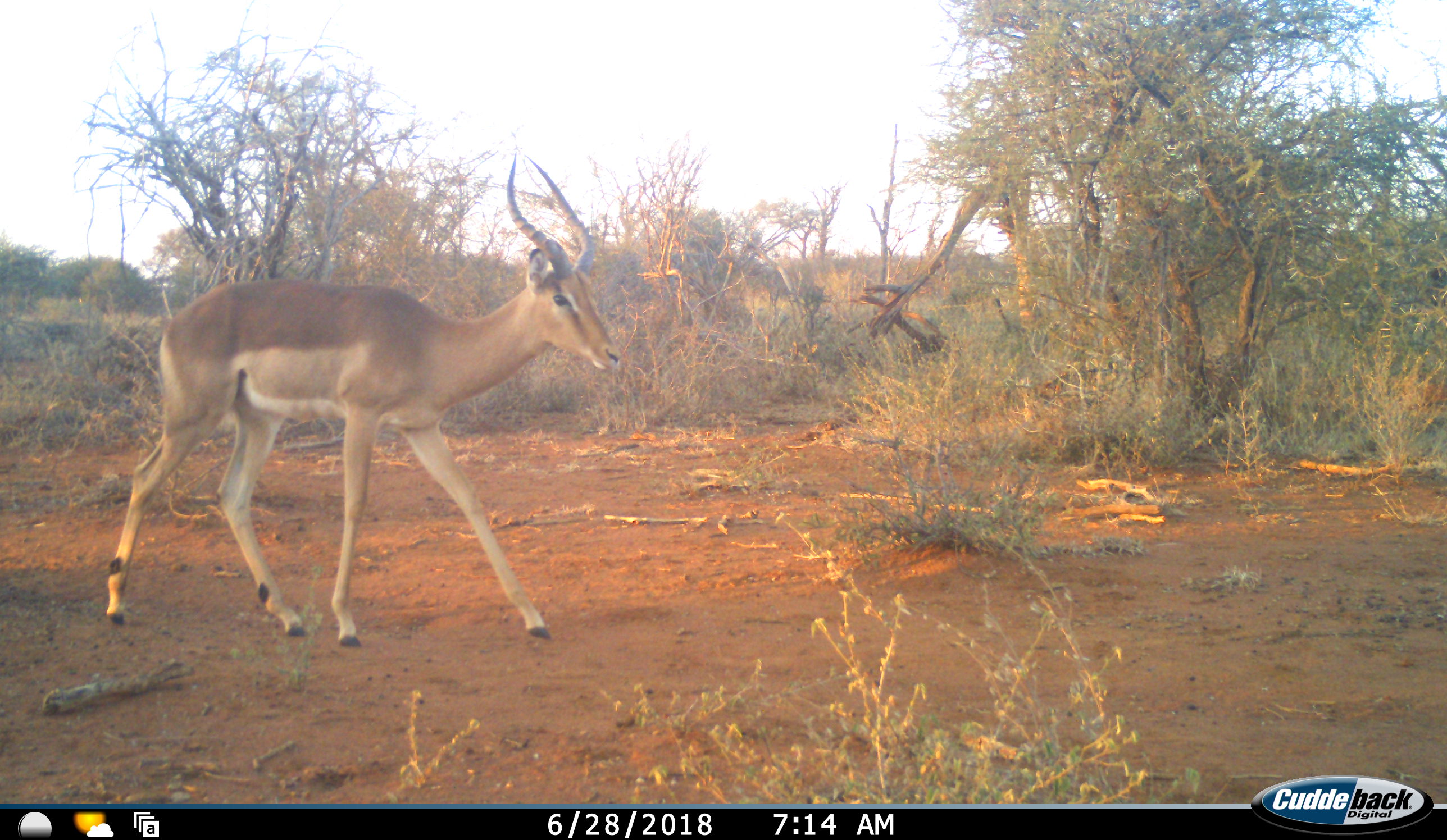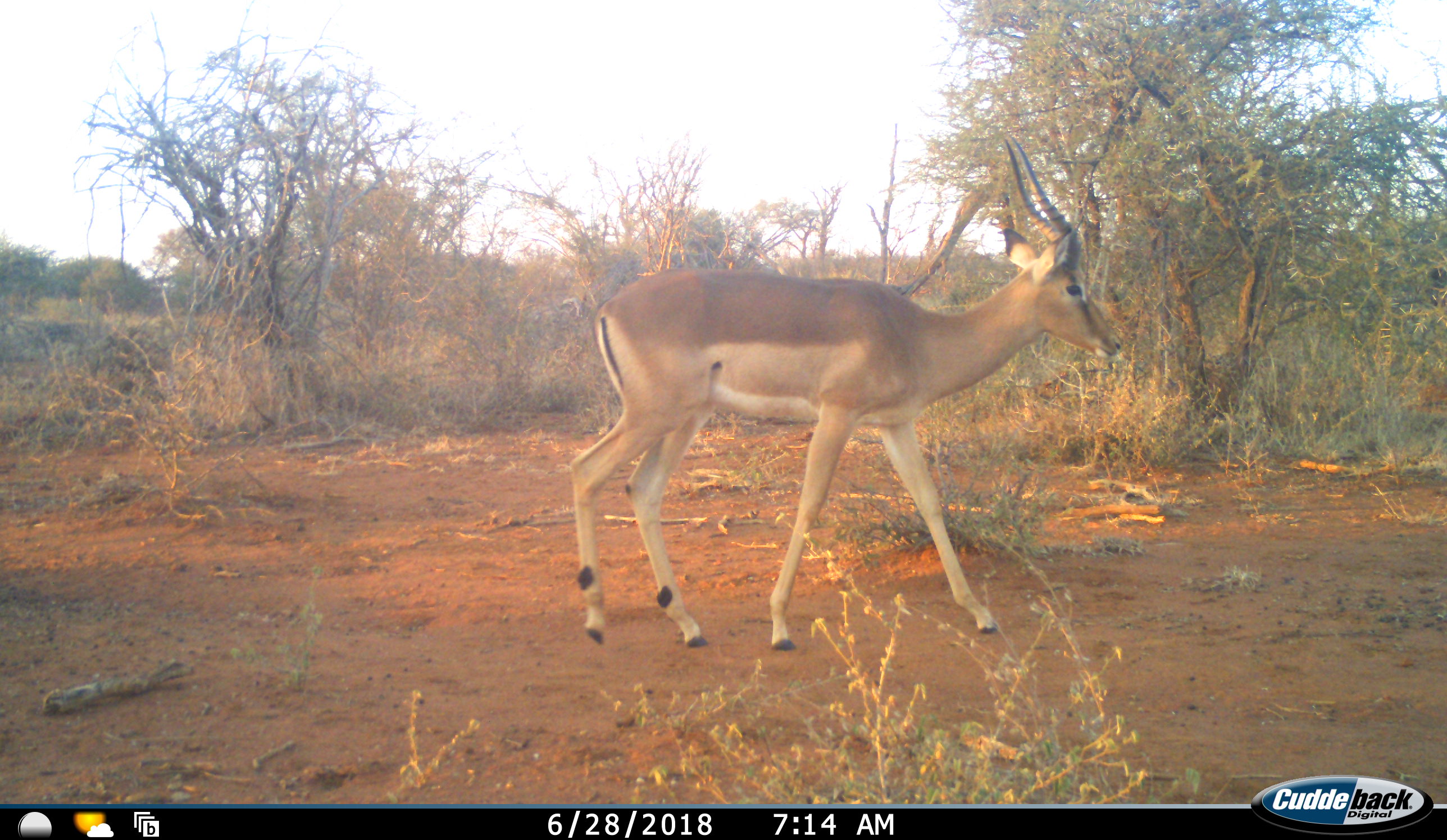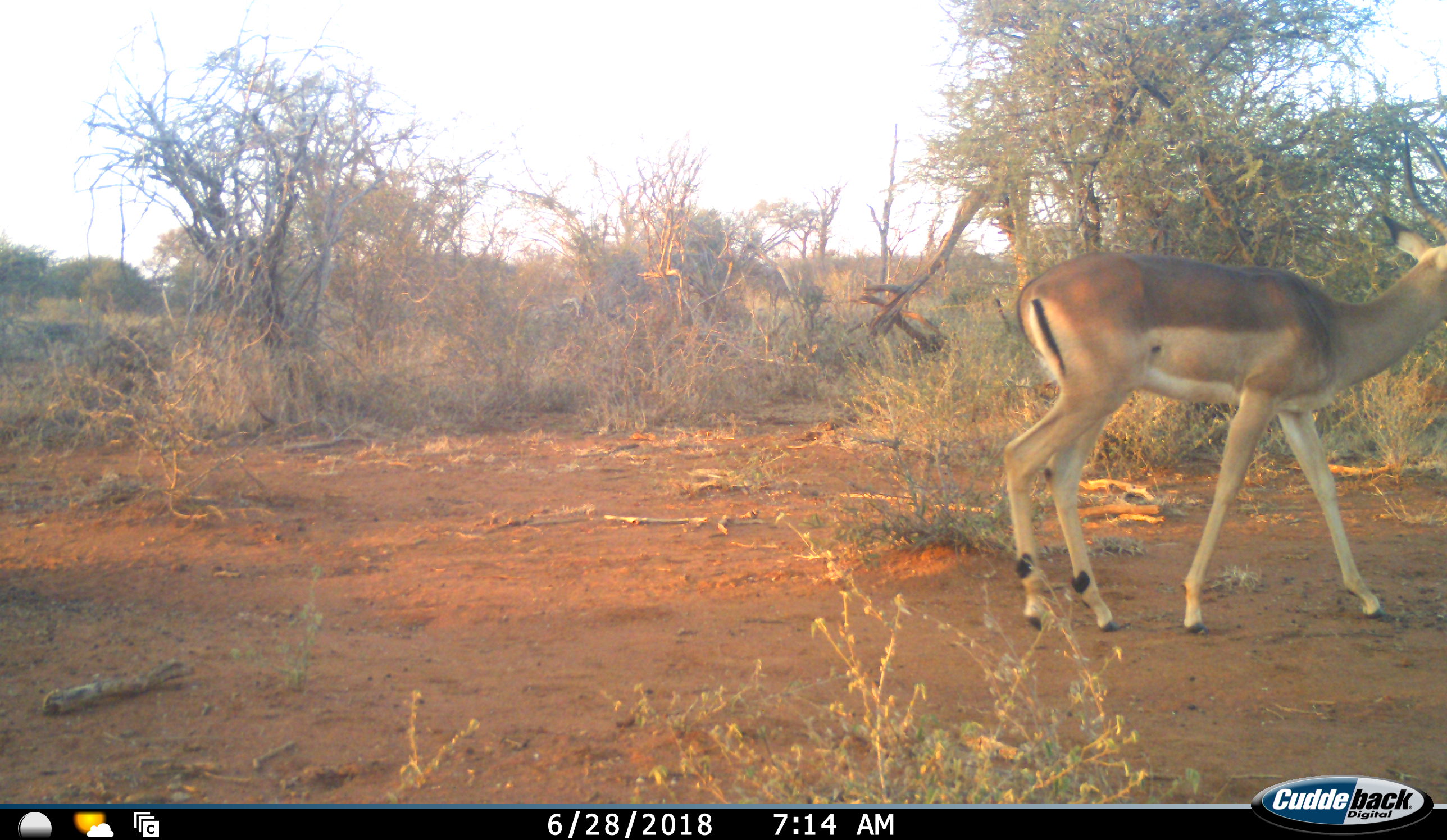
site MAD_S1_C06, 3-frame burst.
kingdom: Animalia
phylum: Chordata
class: Mammalia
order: Artiodactyla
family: Bovidae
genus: Aepyceros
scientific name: Aepyceros melampus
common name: impala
Impala (Aepyceros melampus), count 1. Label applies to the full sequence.